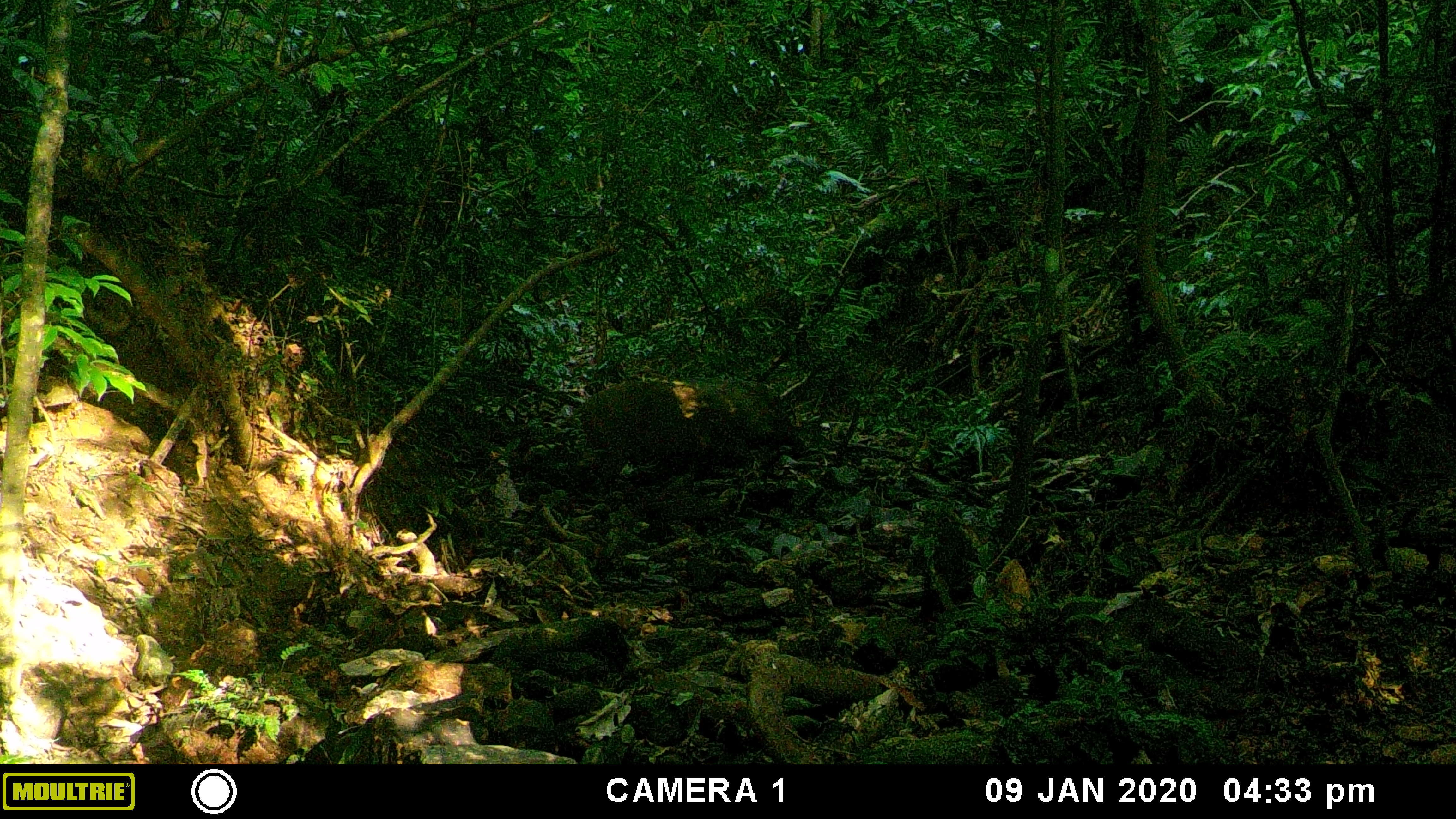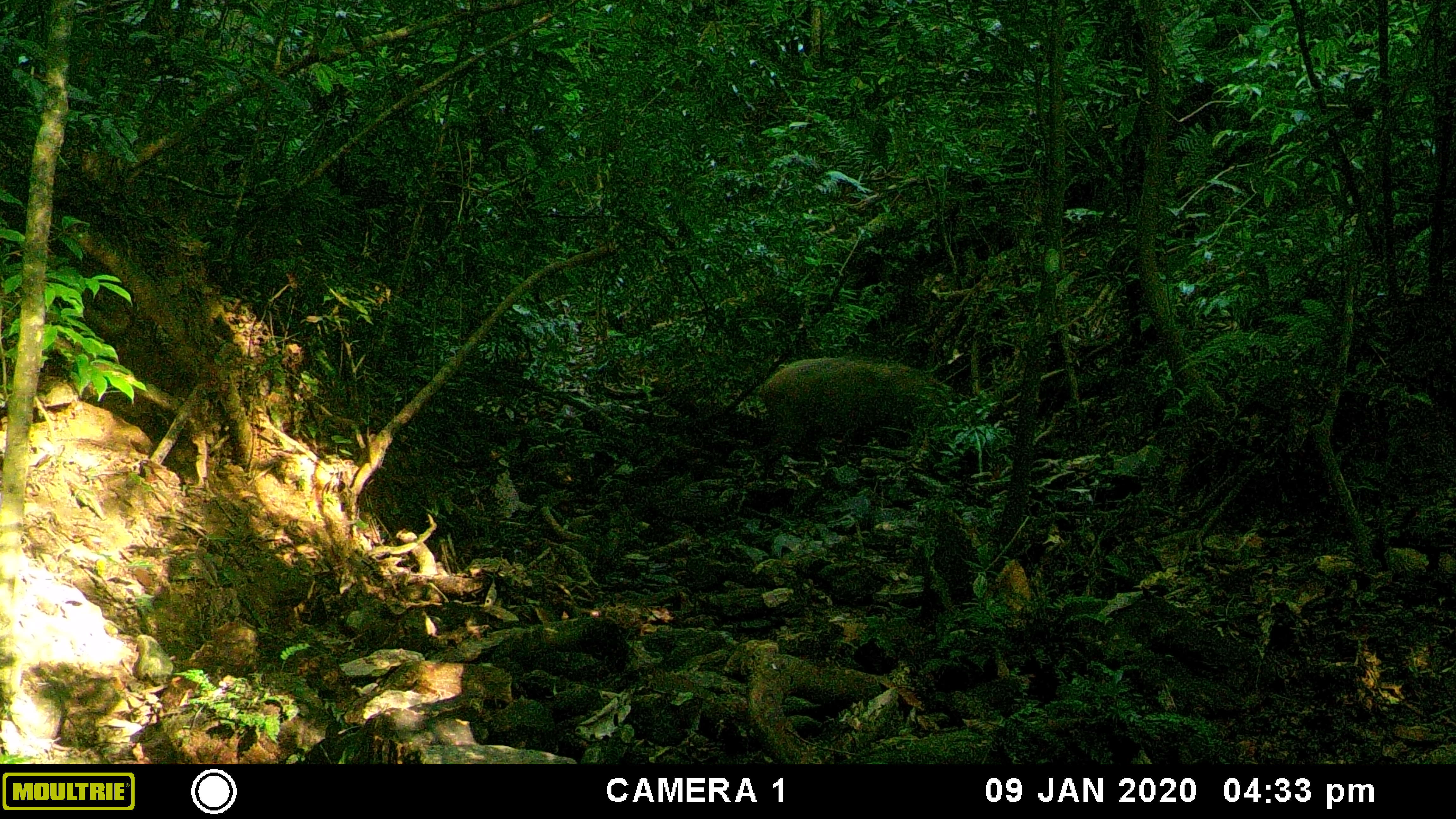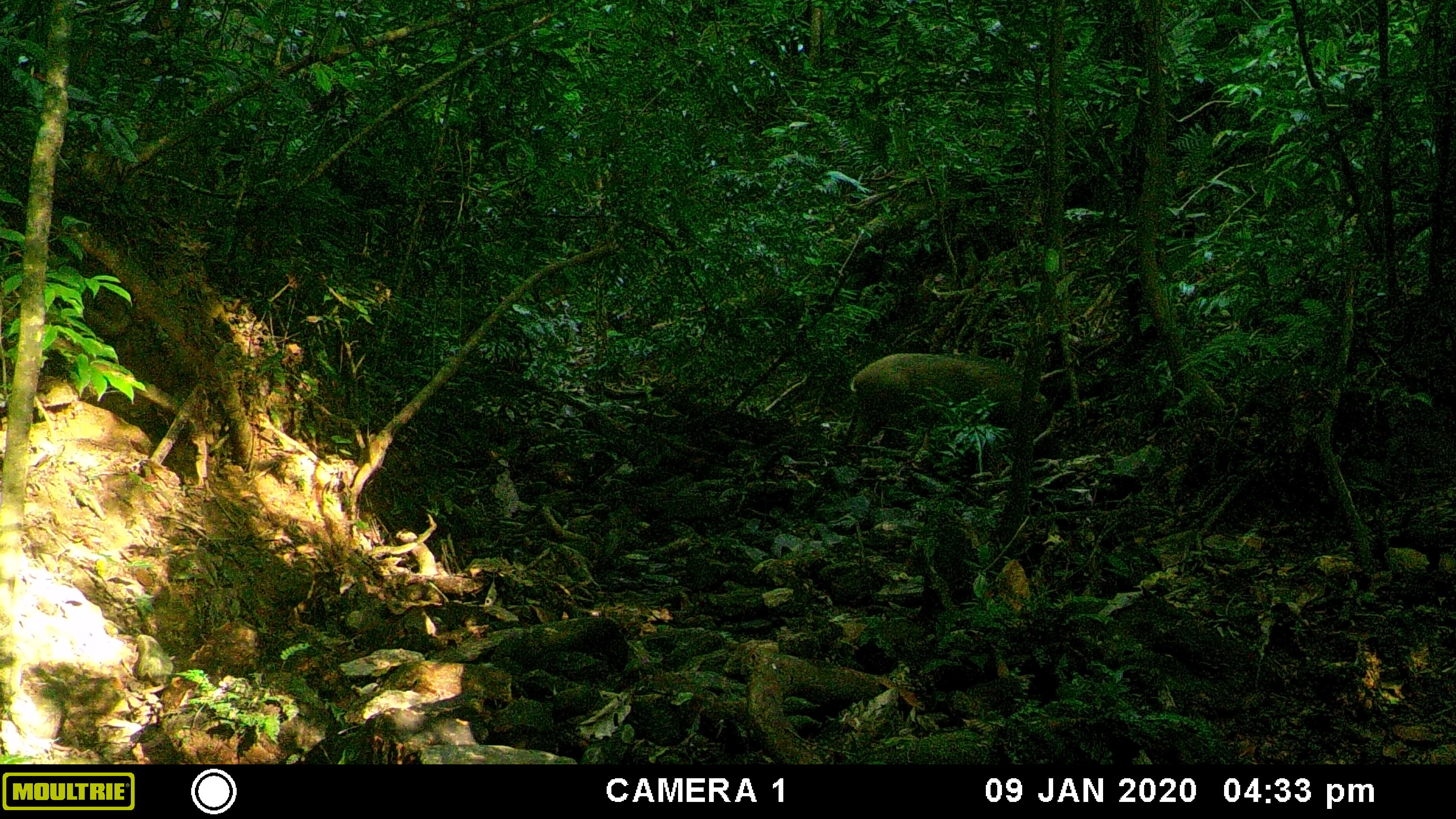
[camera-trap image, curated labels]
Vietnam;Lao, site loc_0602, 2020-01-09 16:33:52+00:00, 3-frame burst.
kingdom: Animalia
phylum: Chordata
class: Mammalia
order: Artiodactyla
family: Suidae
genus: Sus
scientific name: Sus scrofa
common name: eurasian wild pig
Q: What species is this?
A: Eurasian wild pig (Sus scrofa).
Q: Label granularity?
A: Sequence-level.